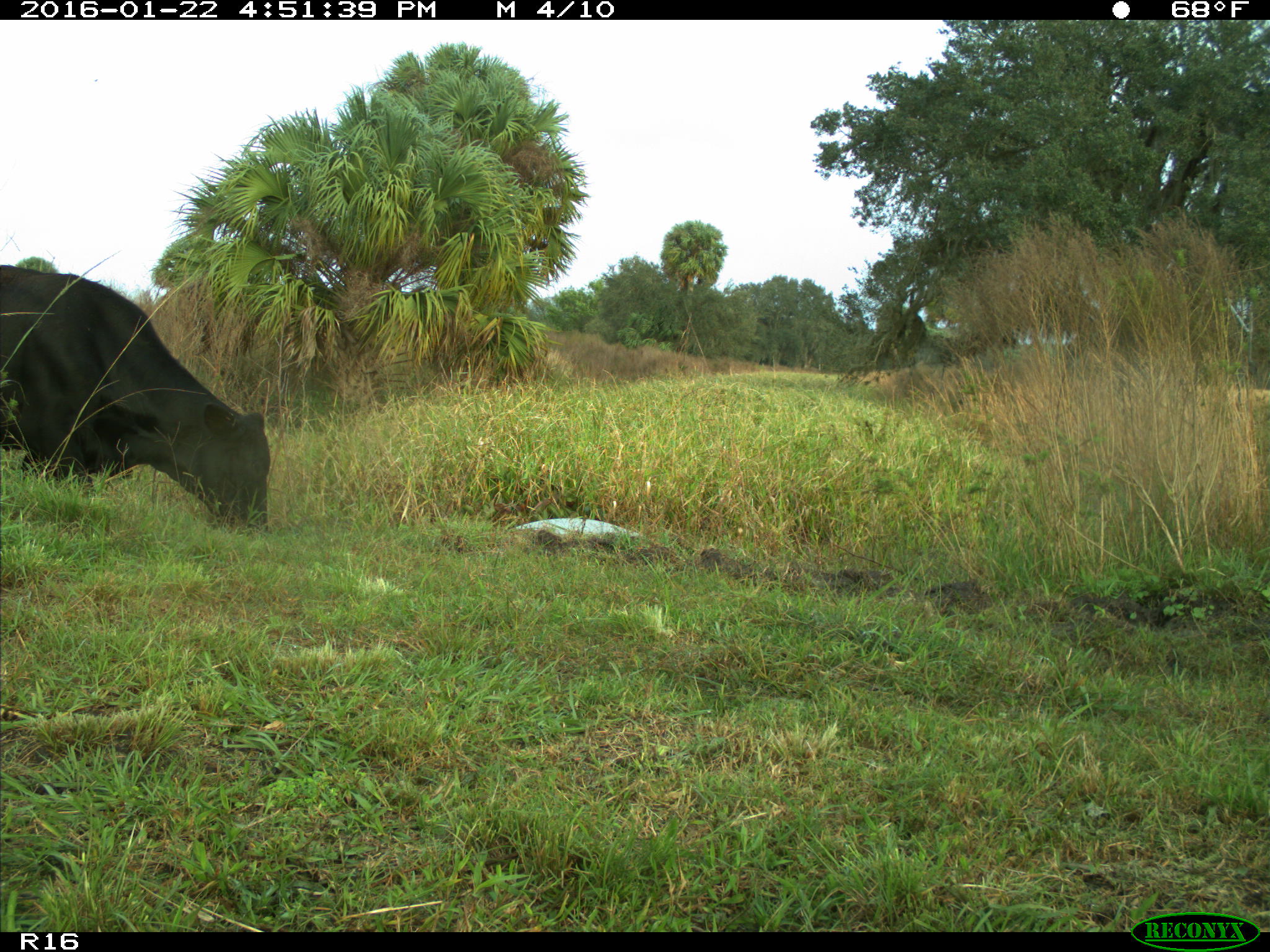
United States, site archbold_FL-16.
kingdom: Animalia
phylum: Chordata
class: Mammalia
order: Artiodactyla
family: Bovidae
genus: Bos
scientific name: Bos taurus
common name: domestic cow